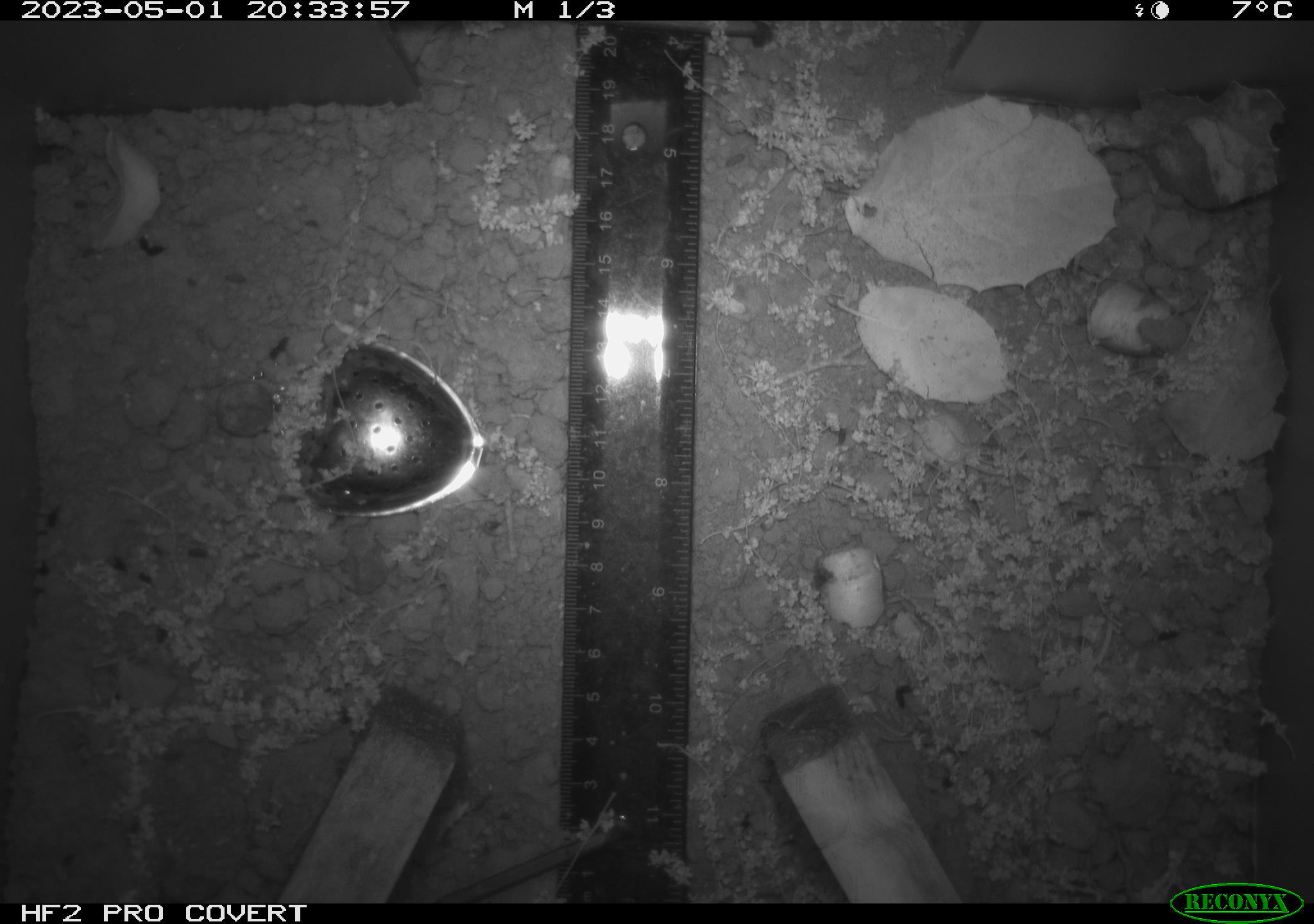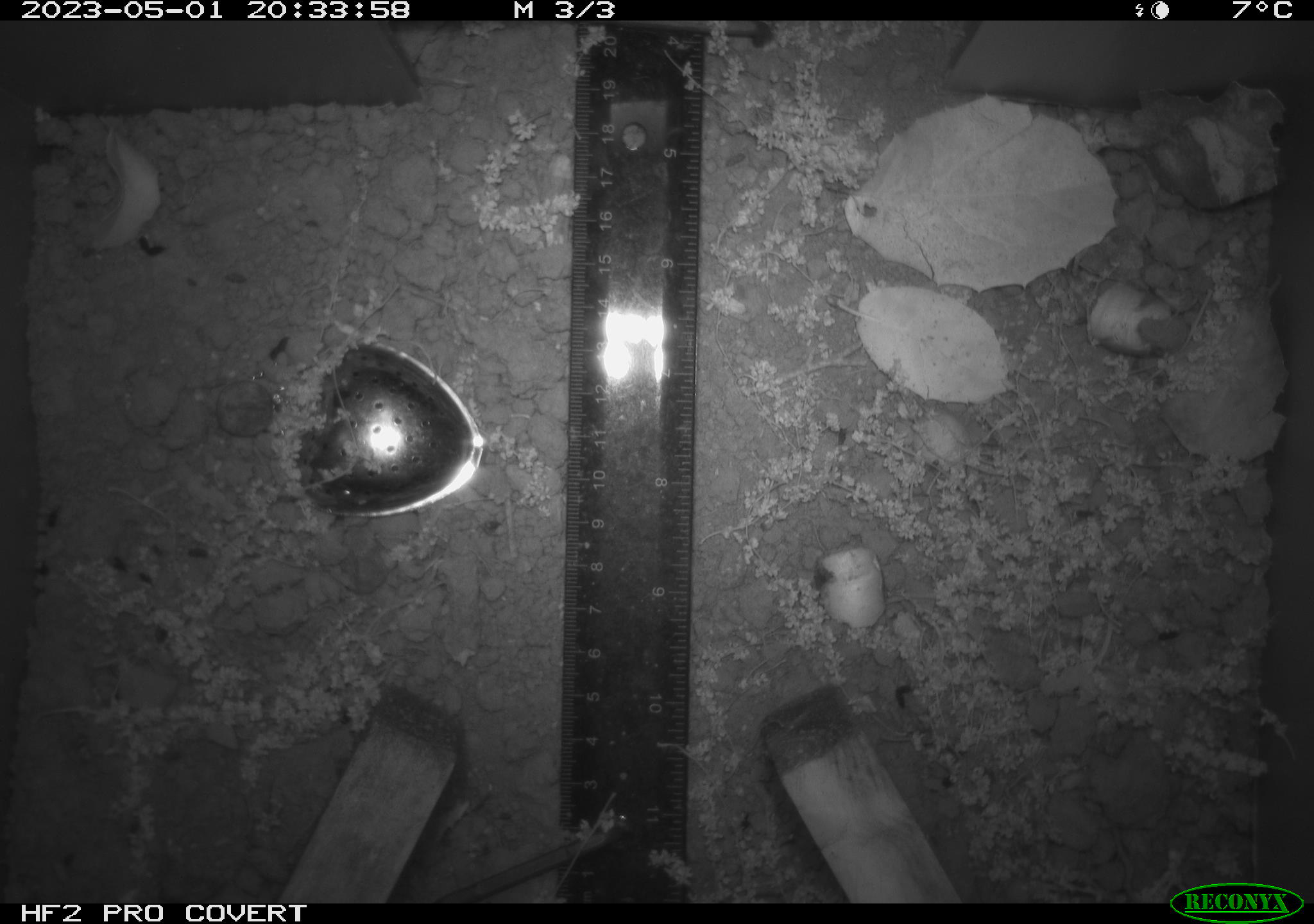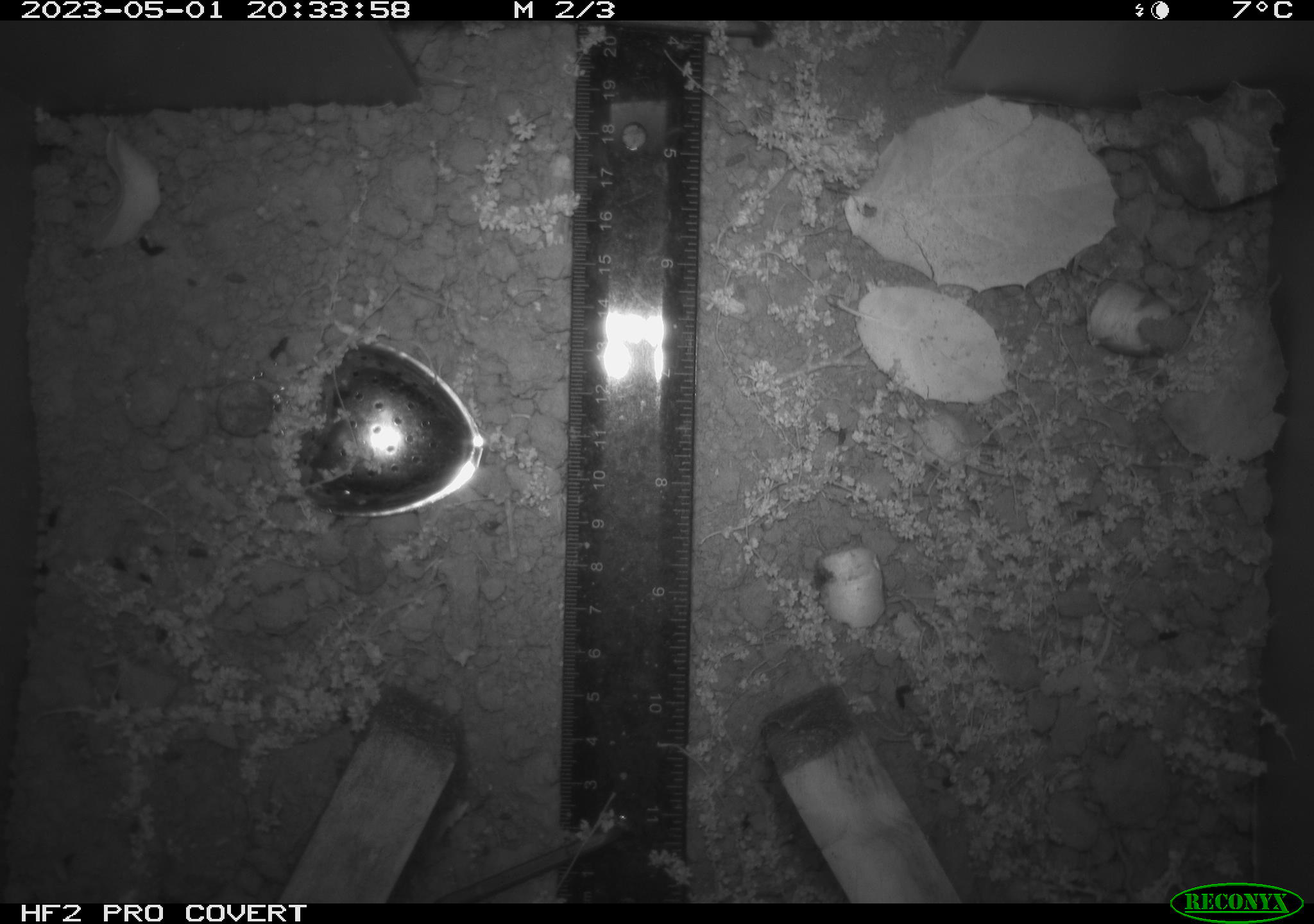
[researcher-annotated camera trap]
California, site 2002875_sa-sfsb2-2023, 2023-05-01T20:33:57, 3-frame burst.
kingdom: Animalia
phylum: Chordata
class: Mammalia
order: Rodentia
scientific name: Rodentia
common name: mouse species